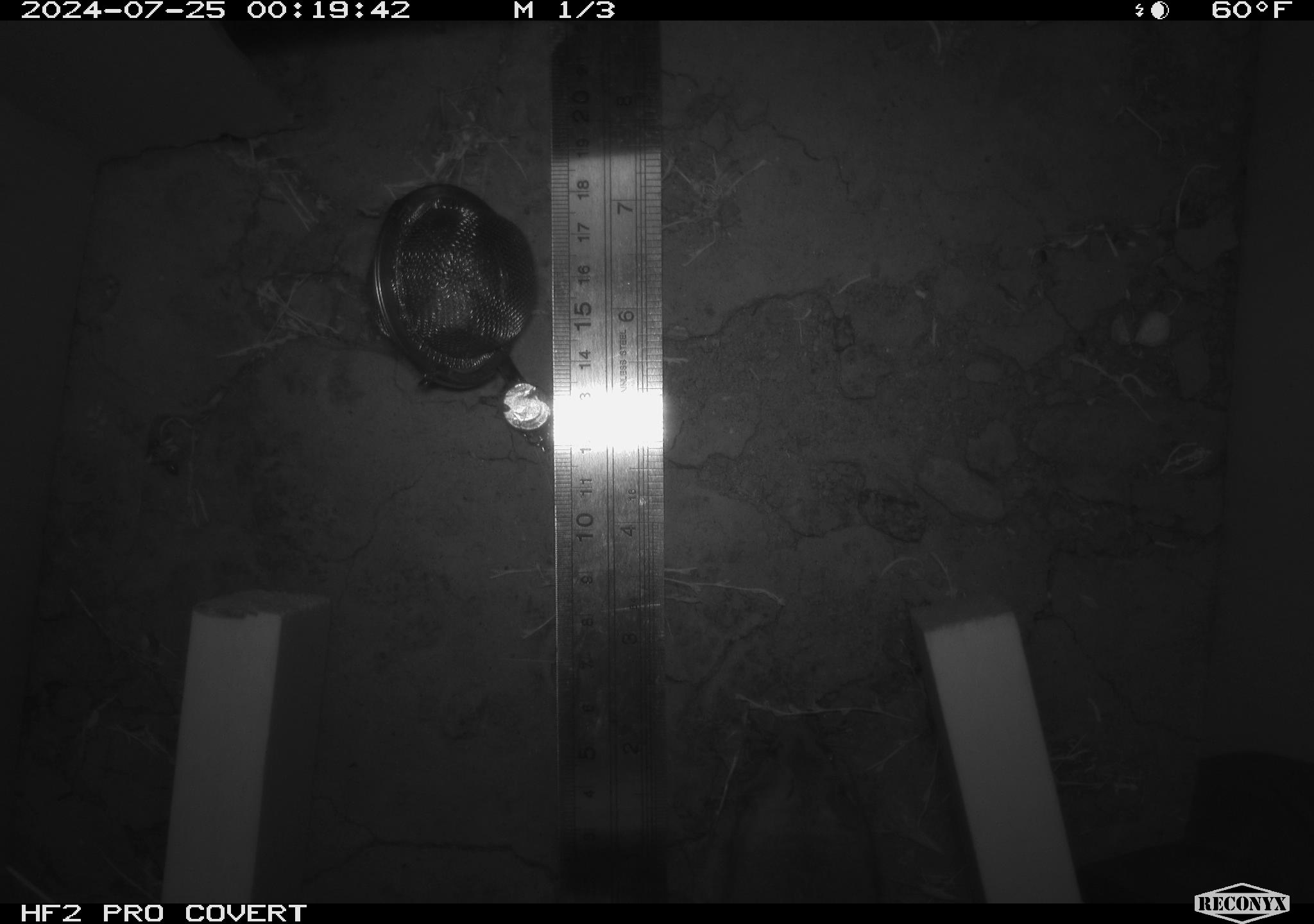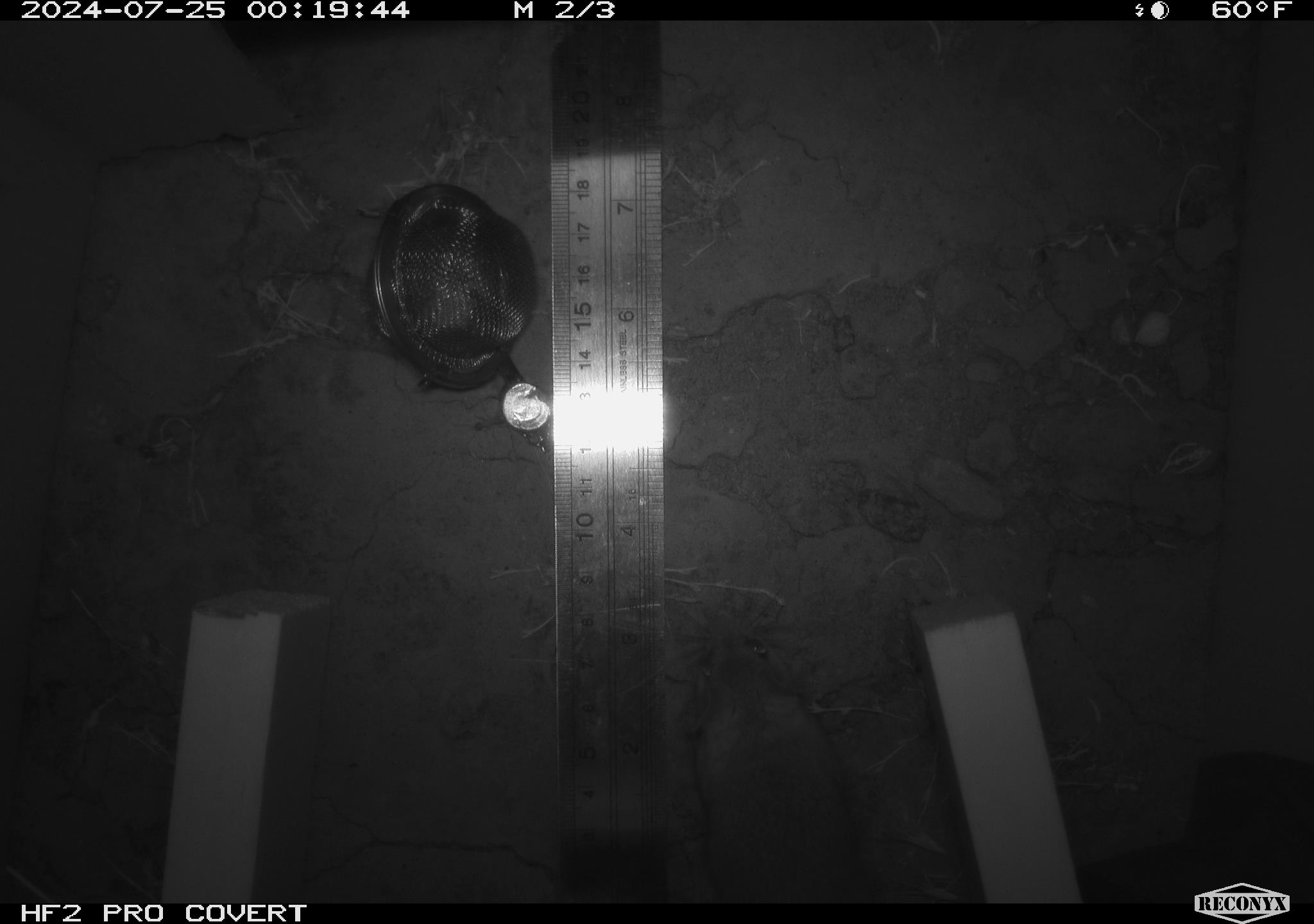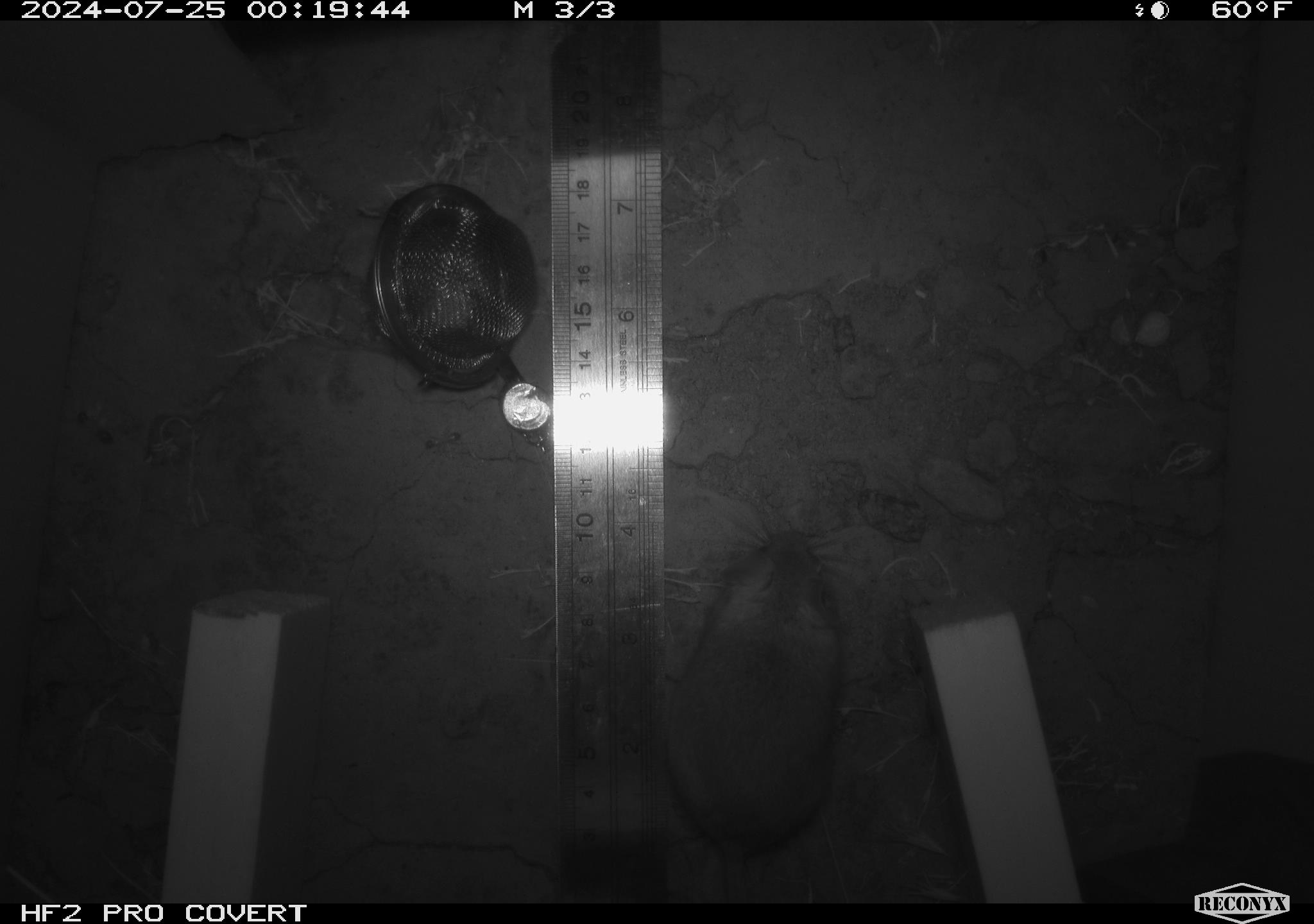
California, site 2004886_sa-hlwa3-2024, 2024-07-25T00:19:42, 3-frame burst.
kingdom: Animalia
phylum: Chordata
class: Mammalia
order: Rodentia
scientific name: Rodentia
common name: mouse species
Mouse species (Rodentia).